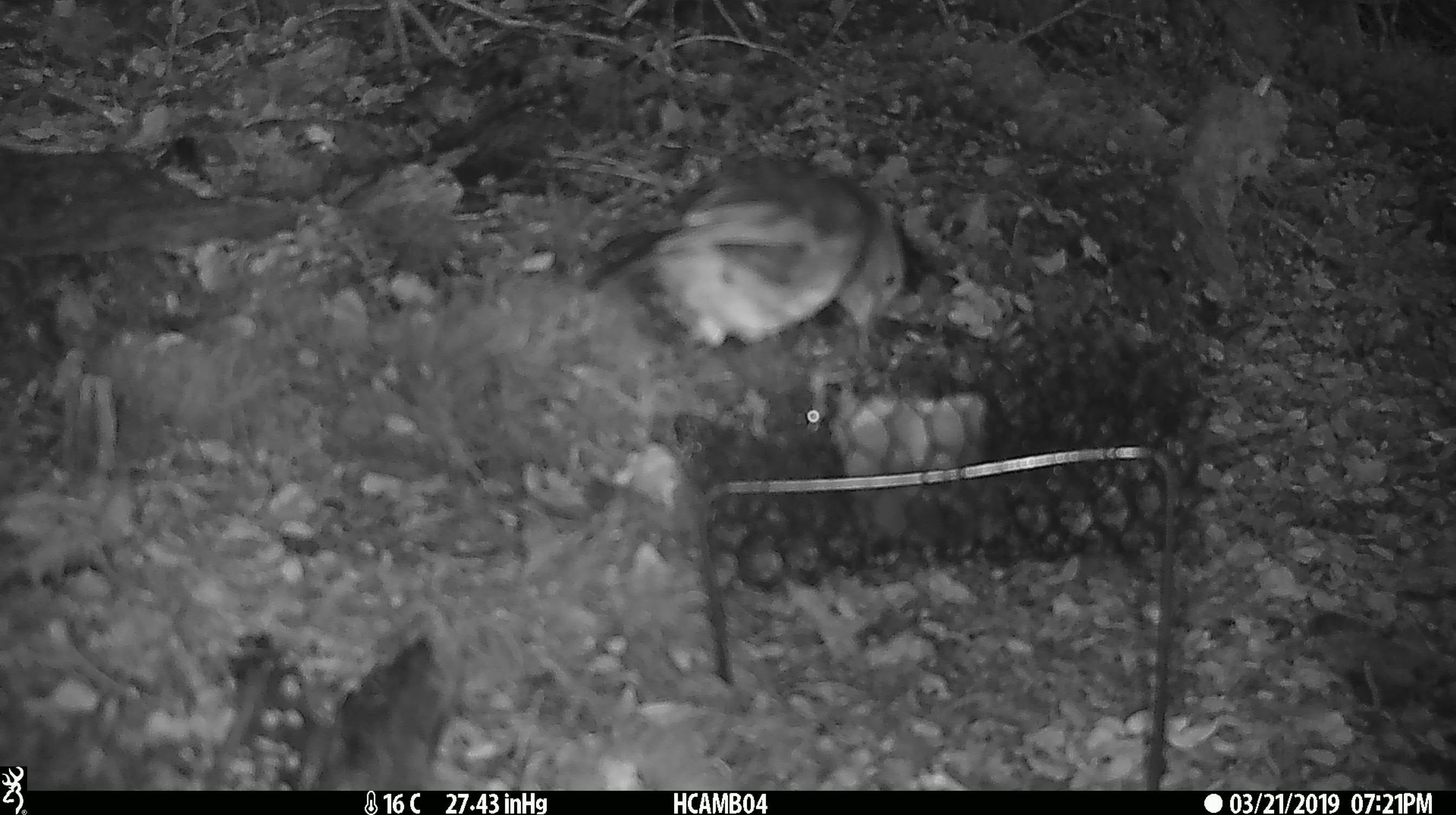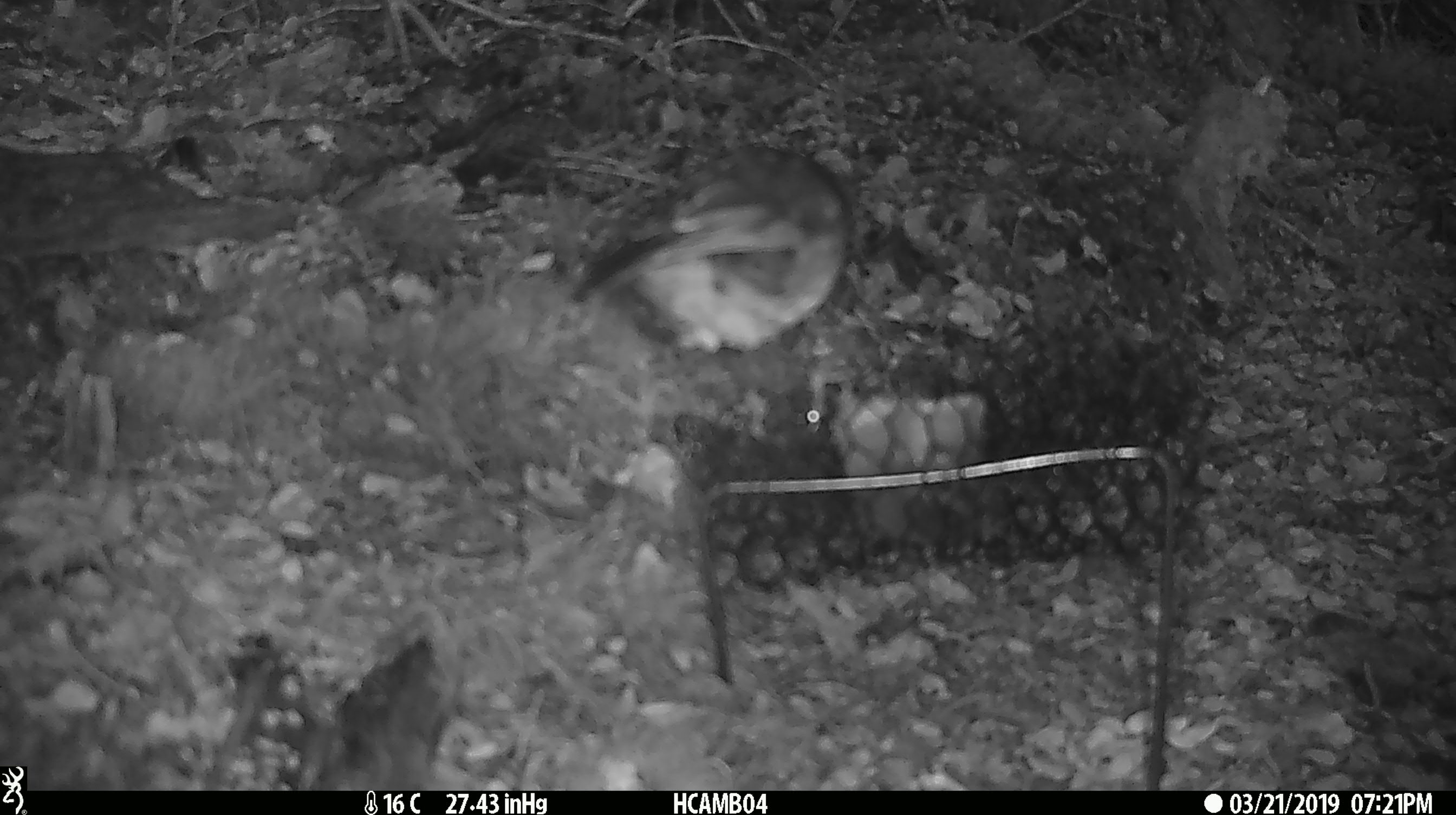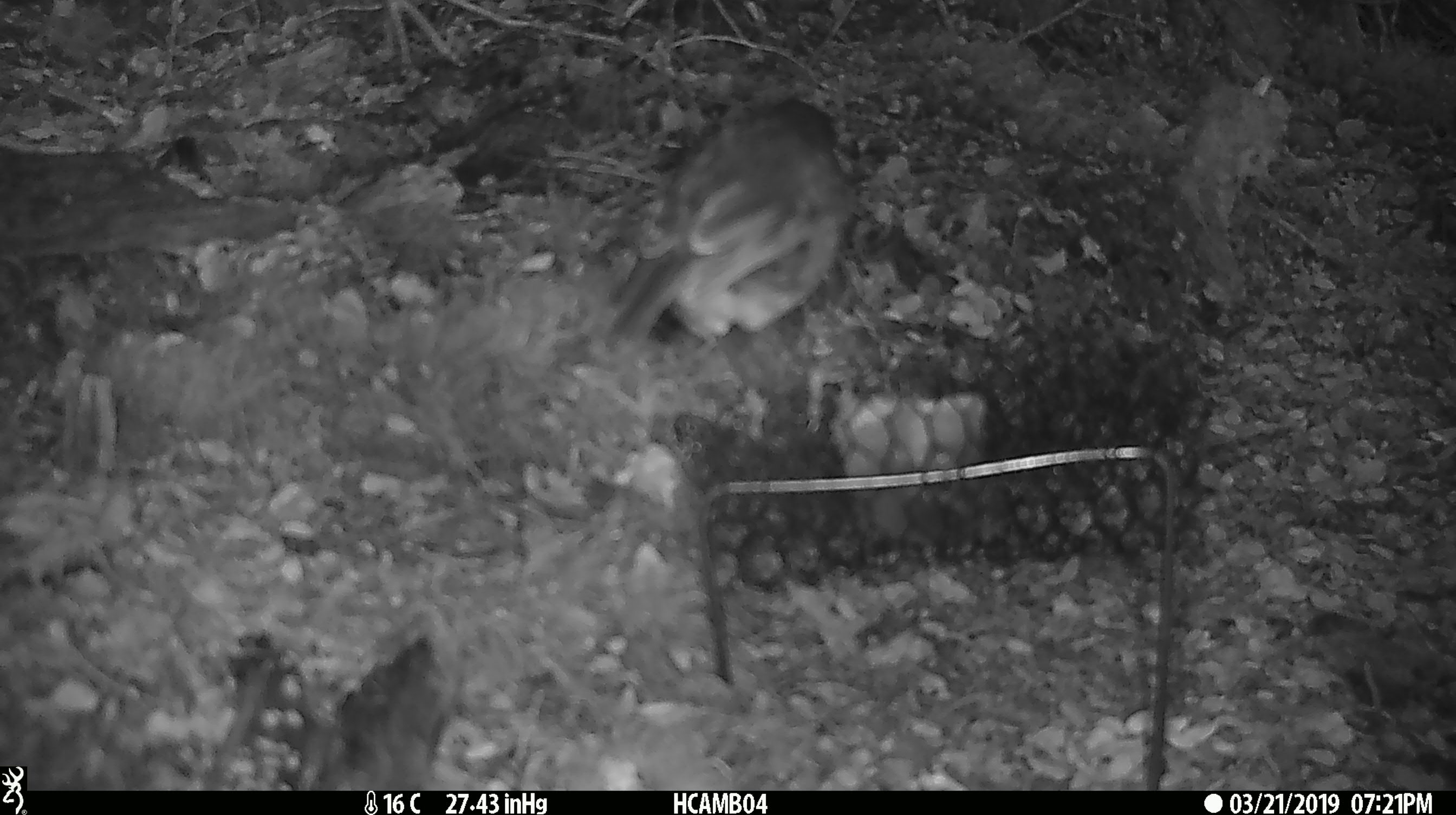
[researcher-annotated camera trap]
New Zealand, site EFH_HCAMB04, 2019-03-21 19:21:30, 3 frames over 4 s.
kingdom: Animalia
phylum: Chordata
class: Aves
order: Passeriformes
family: Petroicidae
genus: Petroica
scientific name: Petroica australis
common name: new zealand robin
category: robin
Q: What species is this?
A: Robin (new zealand robin) (Petroica australis).